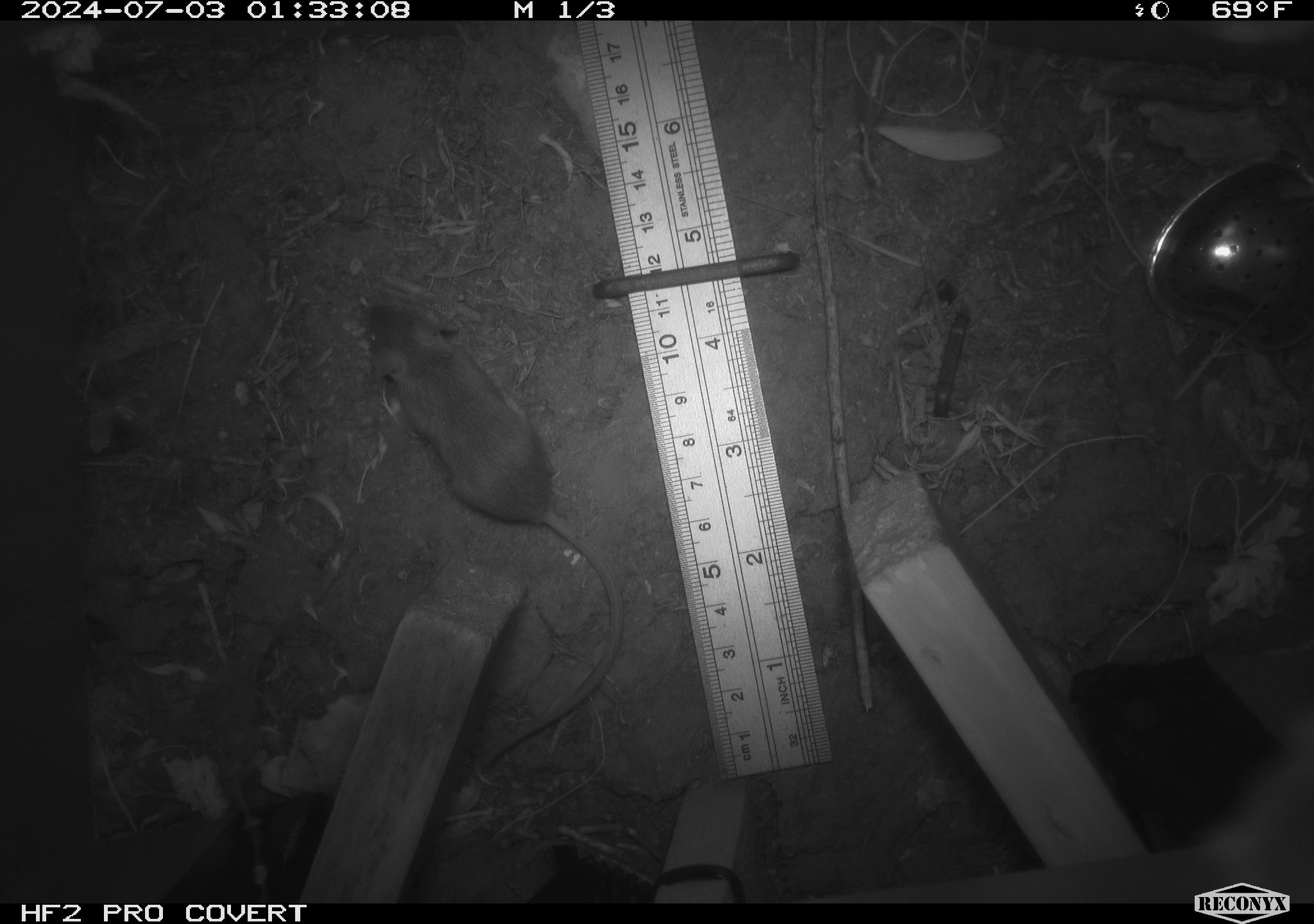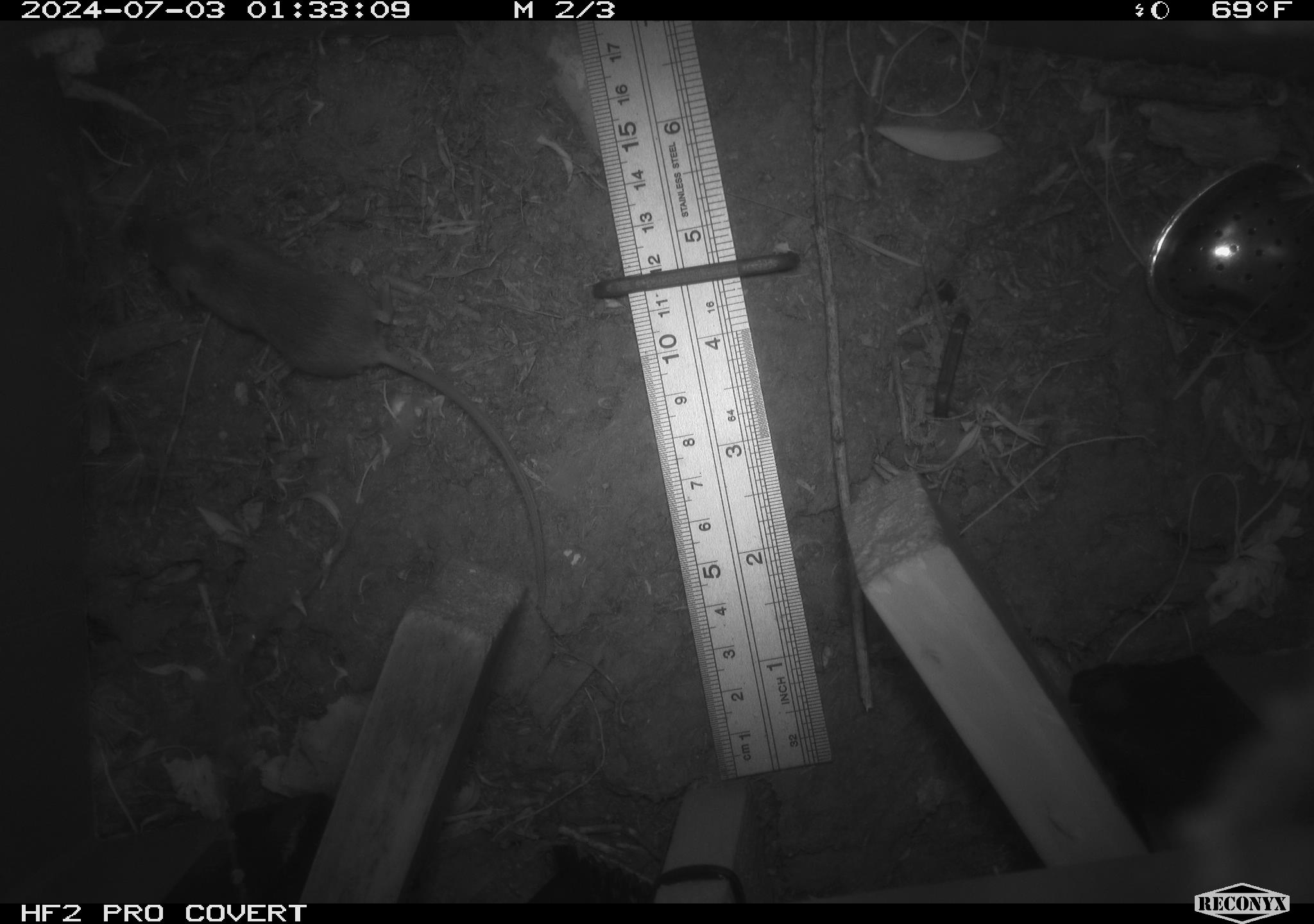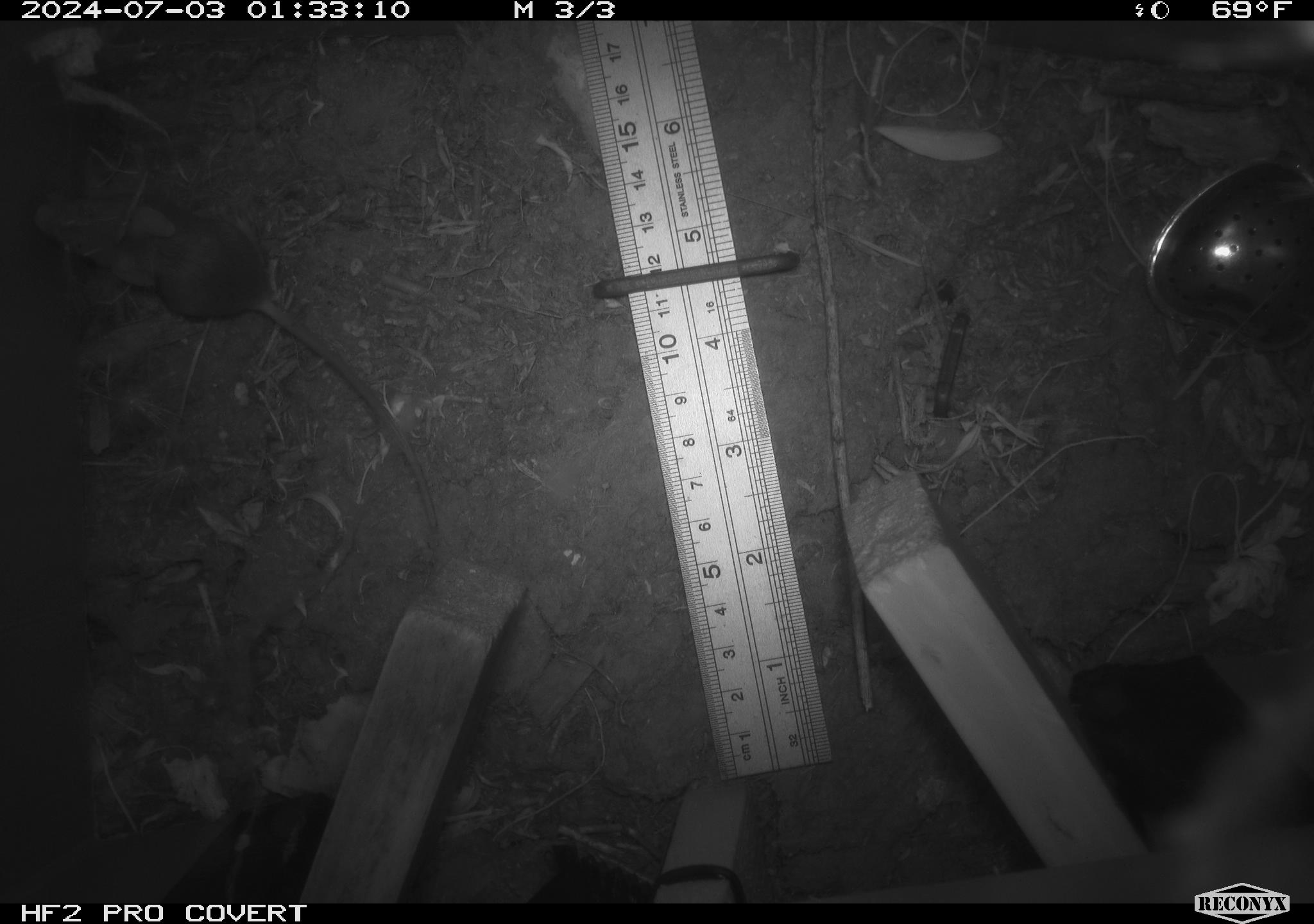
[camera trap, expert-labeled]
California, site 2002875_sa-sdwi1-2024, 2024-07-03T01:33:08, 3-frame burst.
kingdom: Animalia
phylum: Chordata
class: Mammalia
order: Rodentia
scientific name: Rodentia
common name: mouse species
Mouse species (Rodentia).